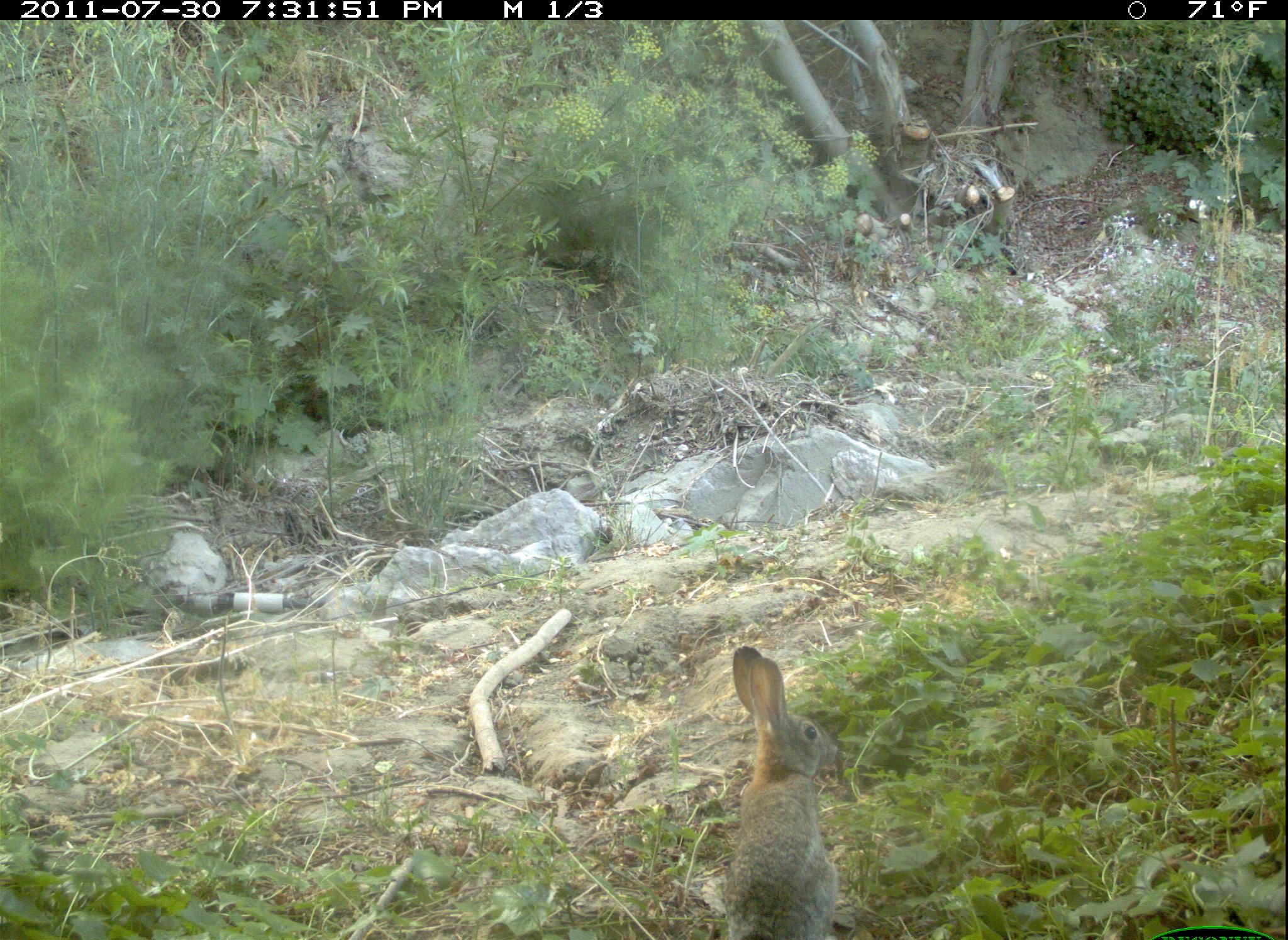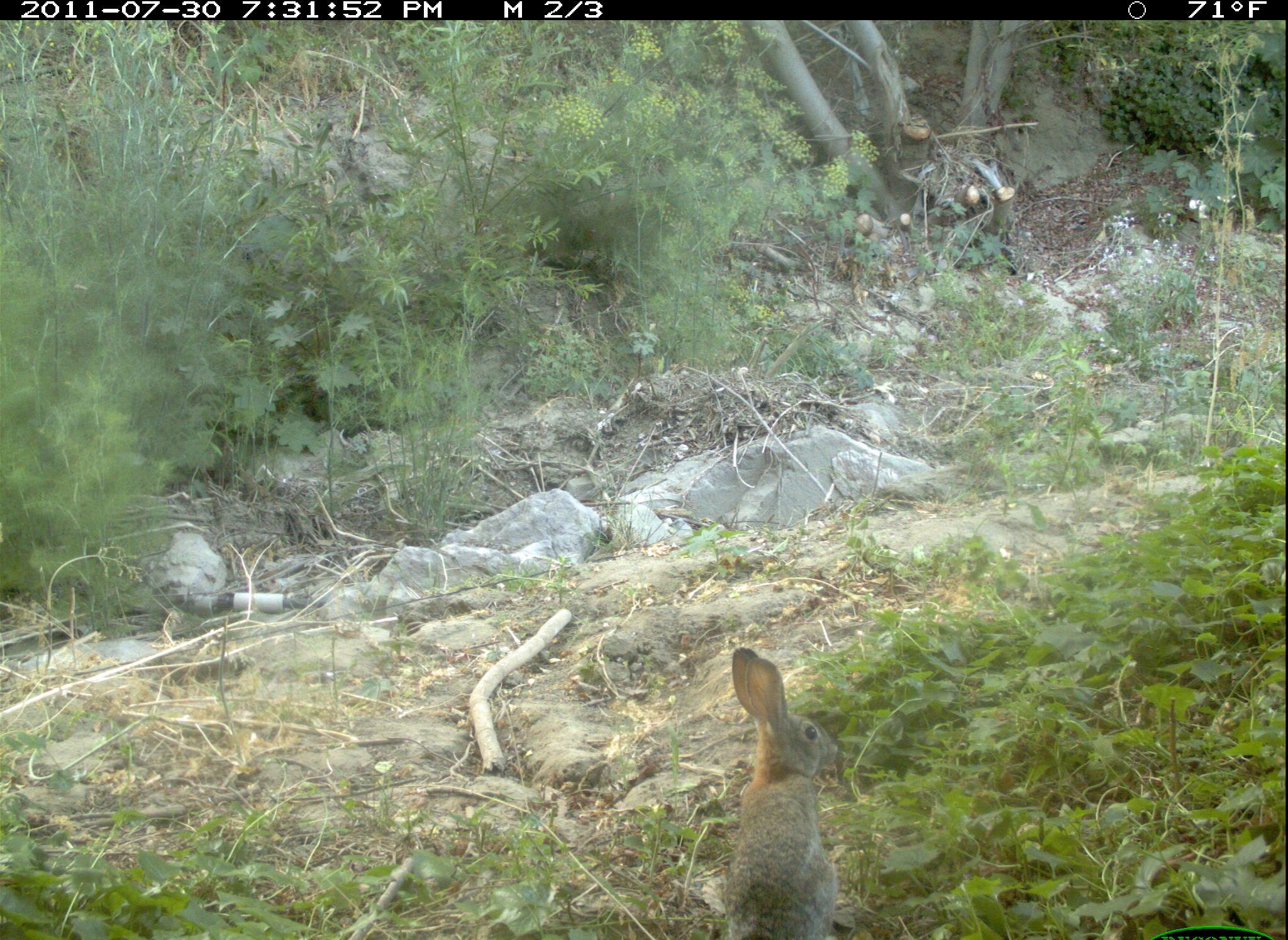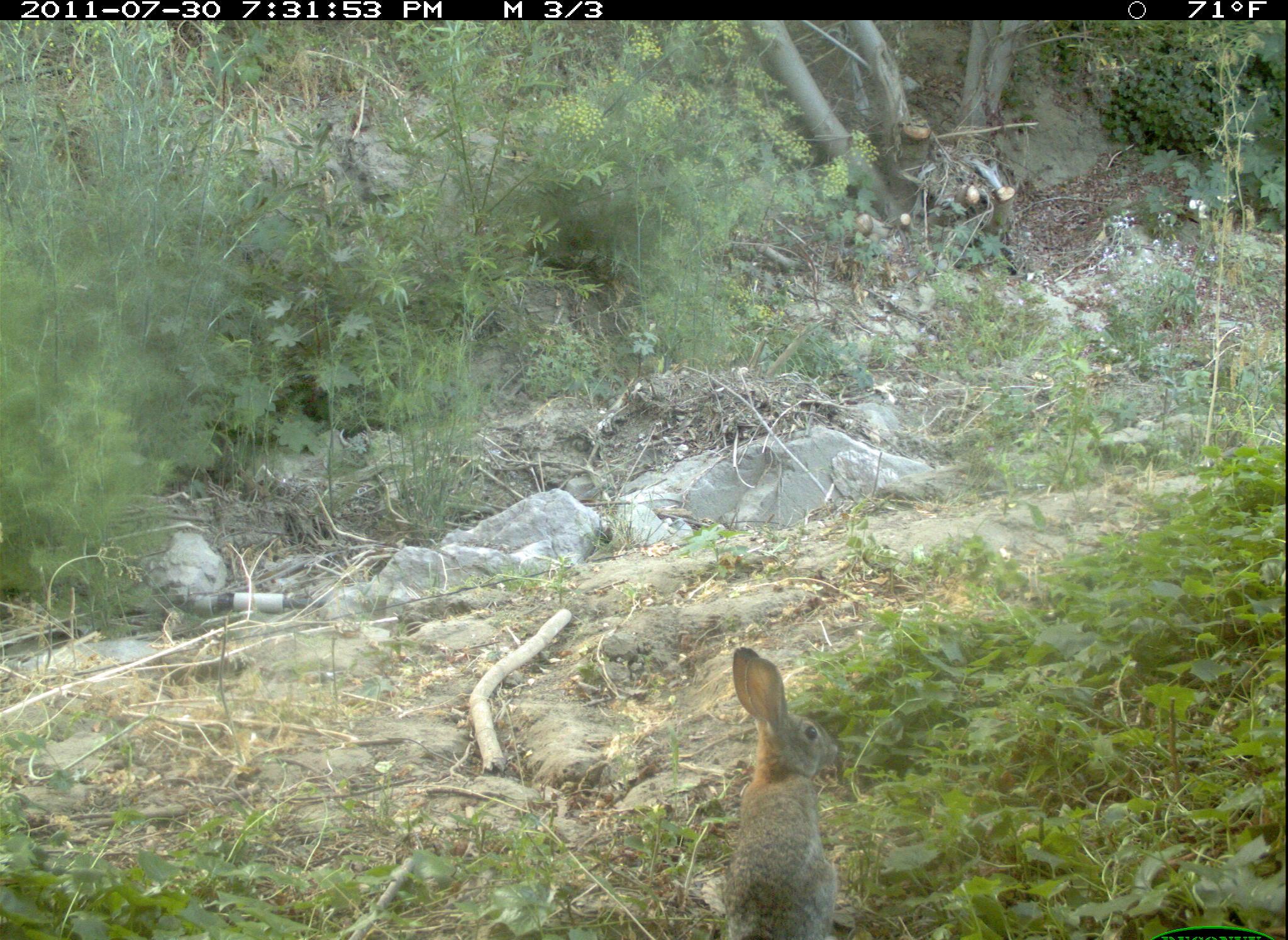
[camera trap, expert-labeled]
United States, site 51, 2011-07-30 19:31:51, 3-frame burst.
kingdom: Animalia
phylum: Chordata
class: Mammalia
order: Lagomorpha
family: Leporidae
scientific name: Leporidae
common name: rabbits and hares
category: rabbit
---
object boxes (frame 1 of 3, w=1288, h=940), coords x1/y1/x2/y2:
rabbit: 710/629/855/940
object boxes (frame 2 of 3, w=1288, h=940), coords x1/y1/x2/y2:
rabbit: 707/634/848/940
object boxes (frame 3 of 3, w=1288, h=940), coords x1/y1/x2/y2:
rabbit: 705/644/848/936